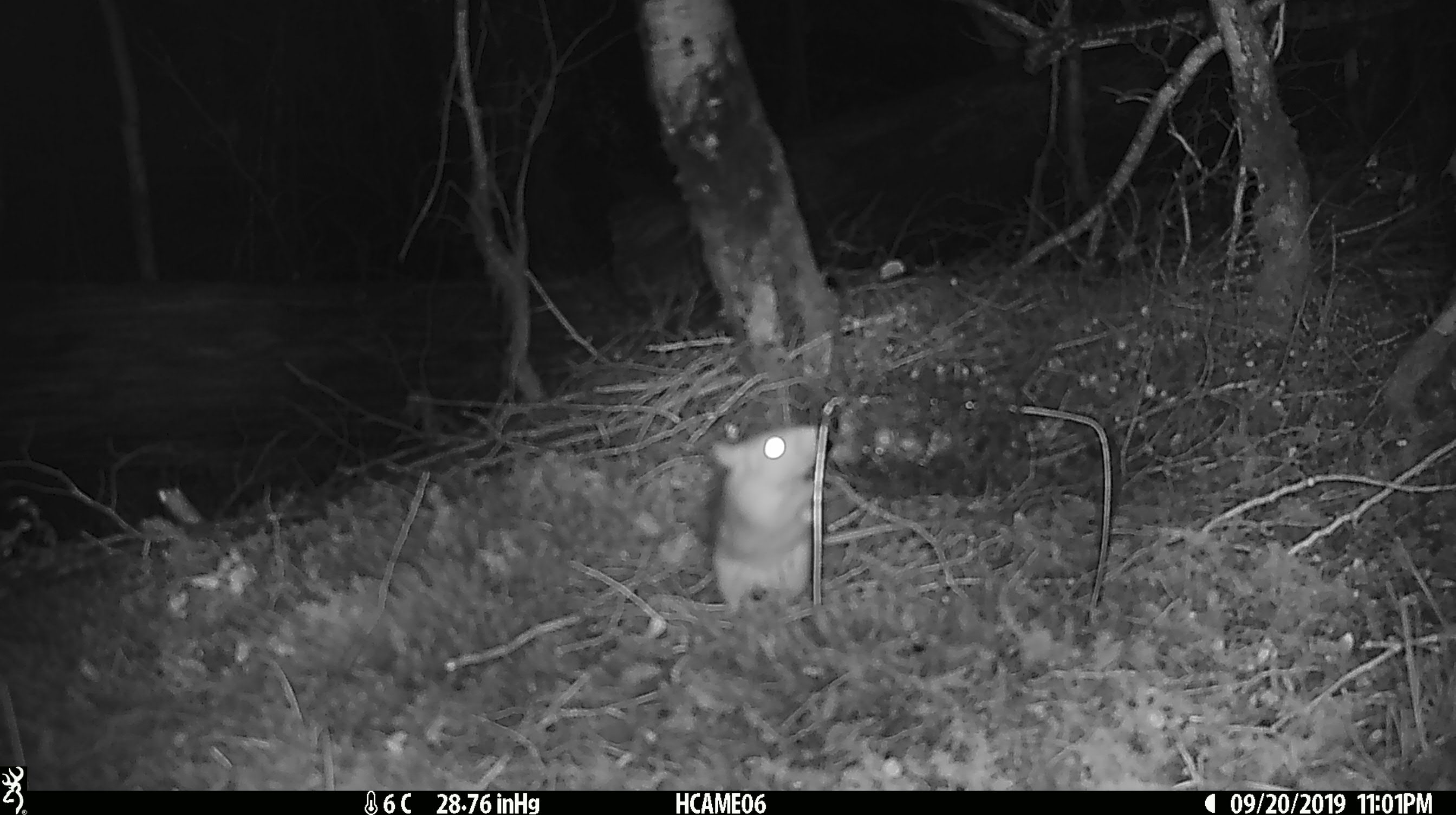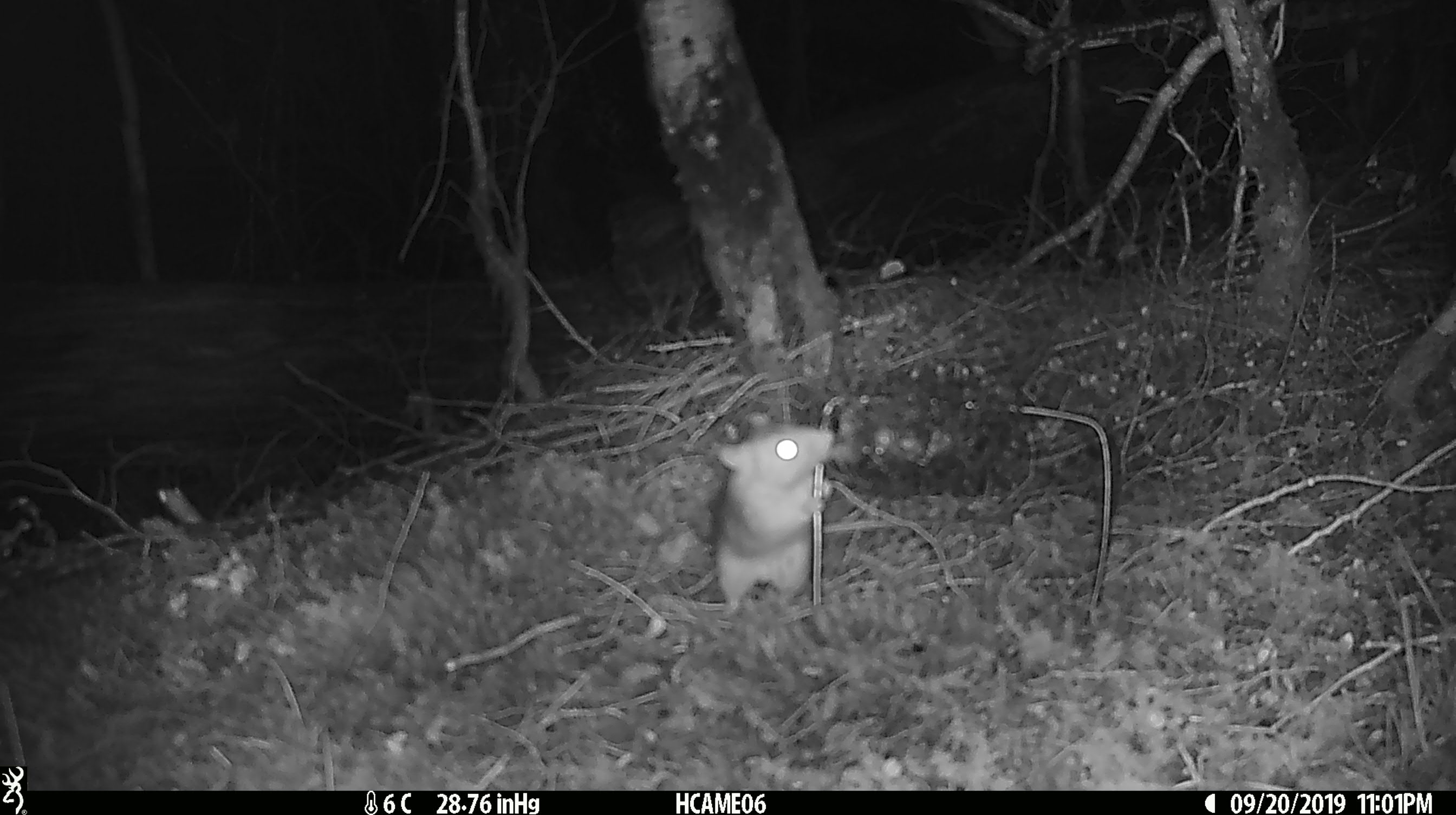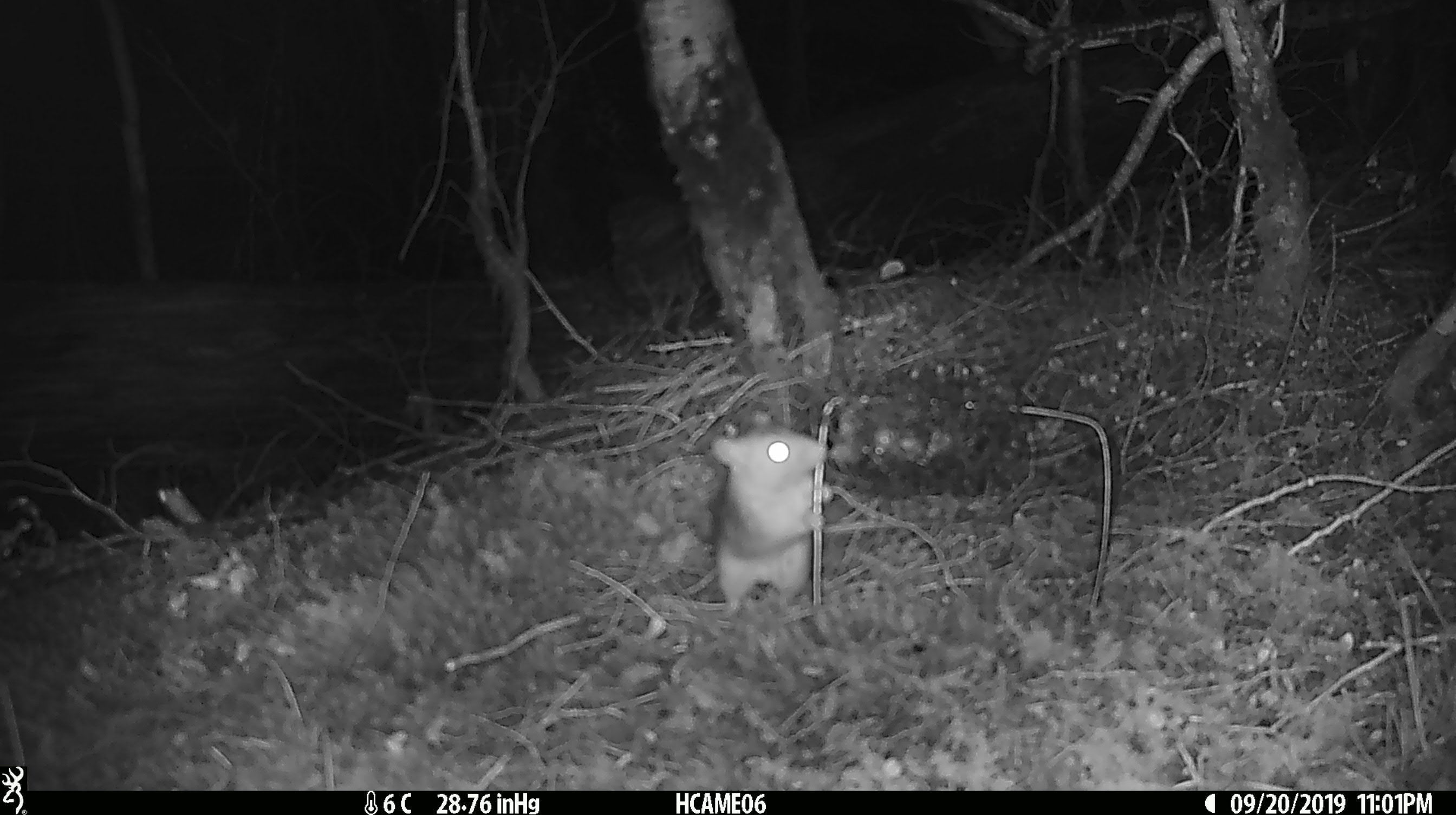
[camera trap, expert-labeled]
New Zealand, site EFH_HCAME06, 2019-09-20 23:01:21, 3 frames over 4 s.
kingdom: Animalia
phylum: Chordata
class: Mammalia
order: Rodentia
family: Muridae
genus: Rattus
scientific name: Rattus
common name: rat